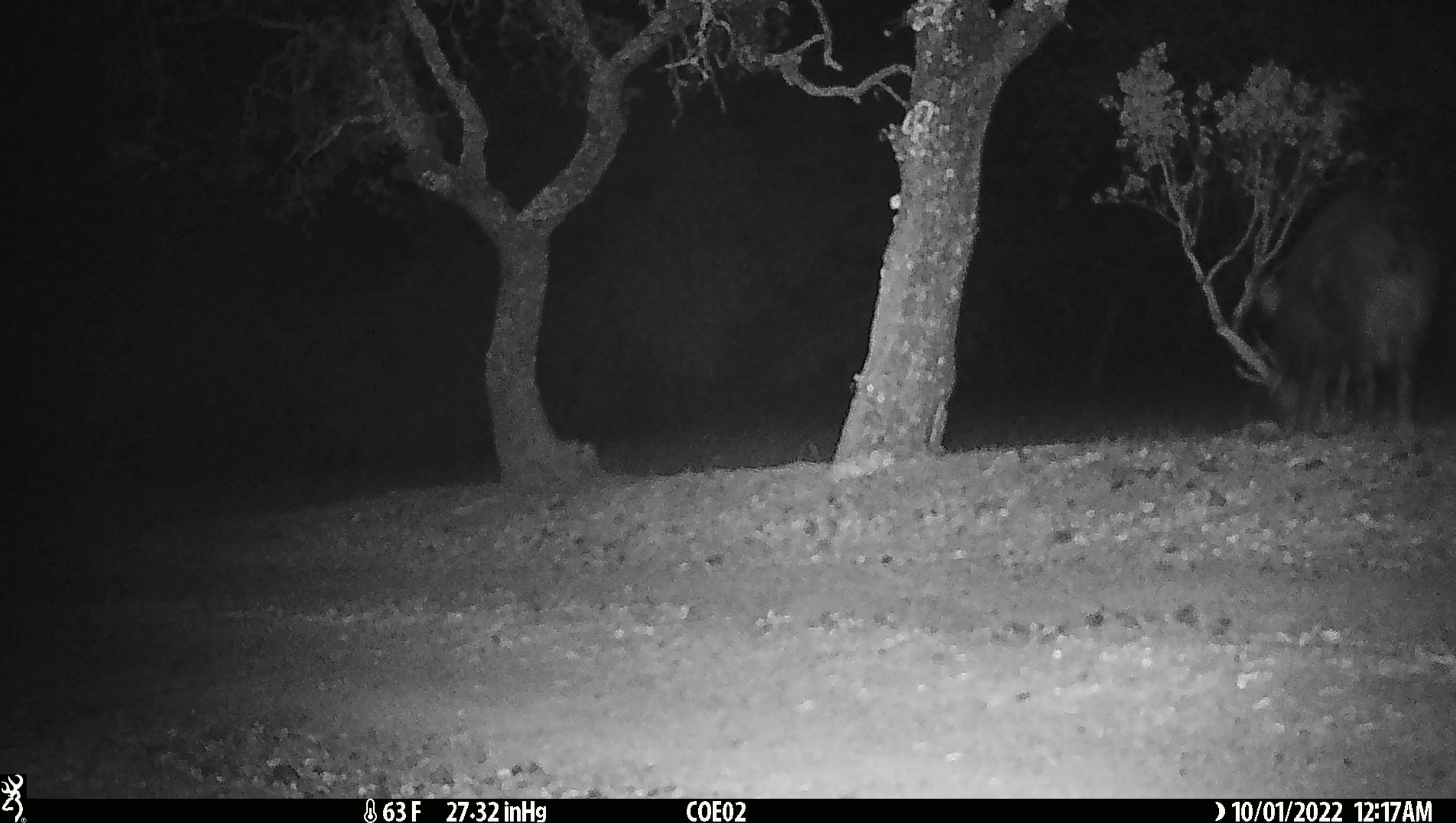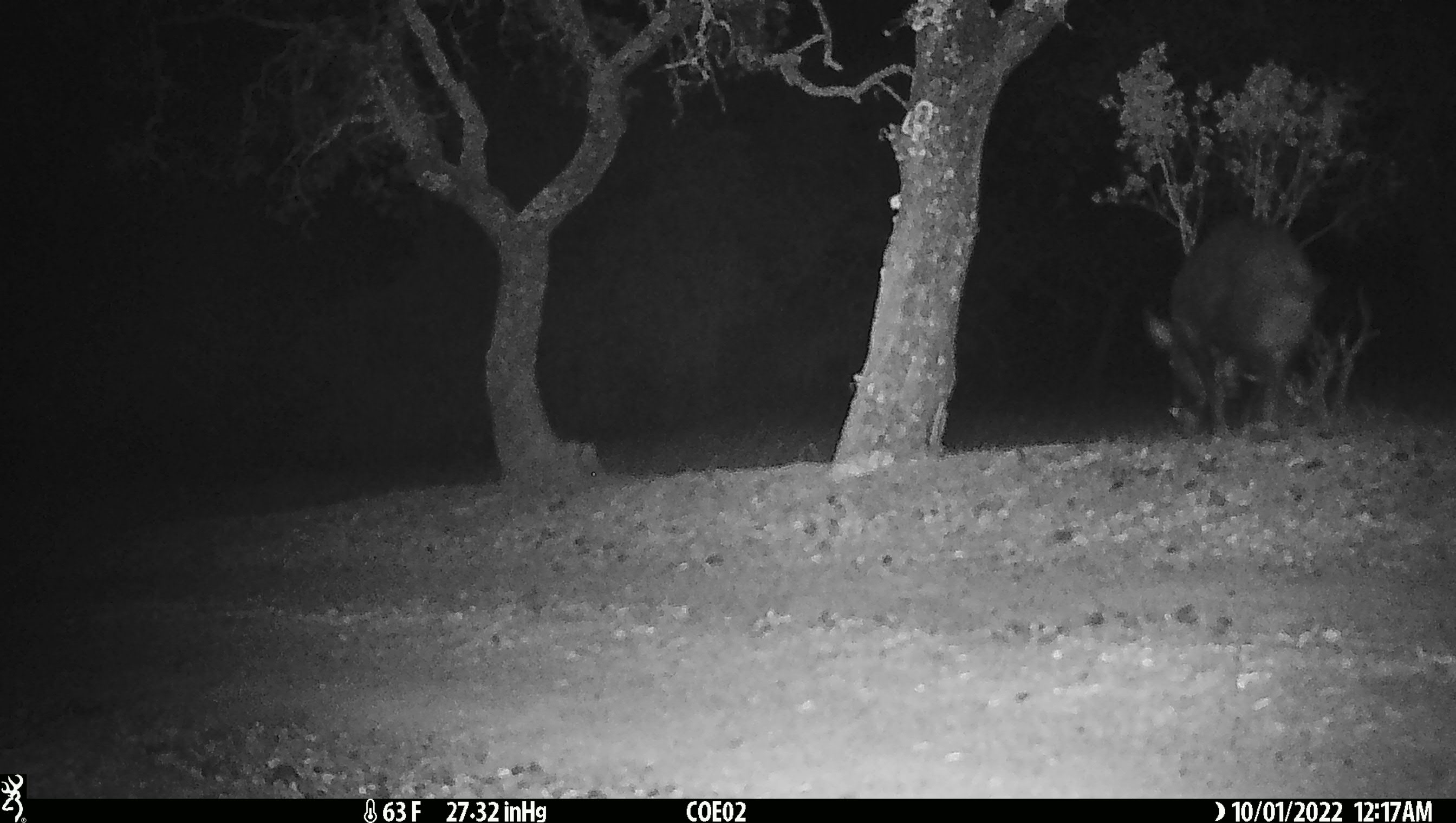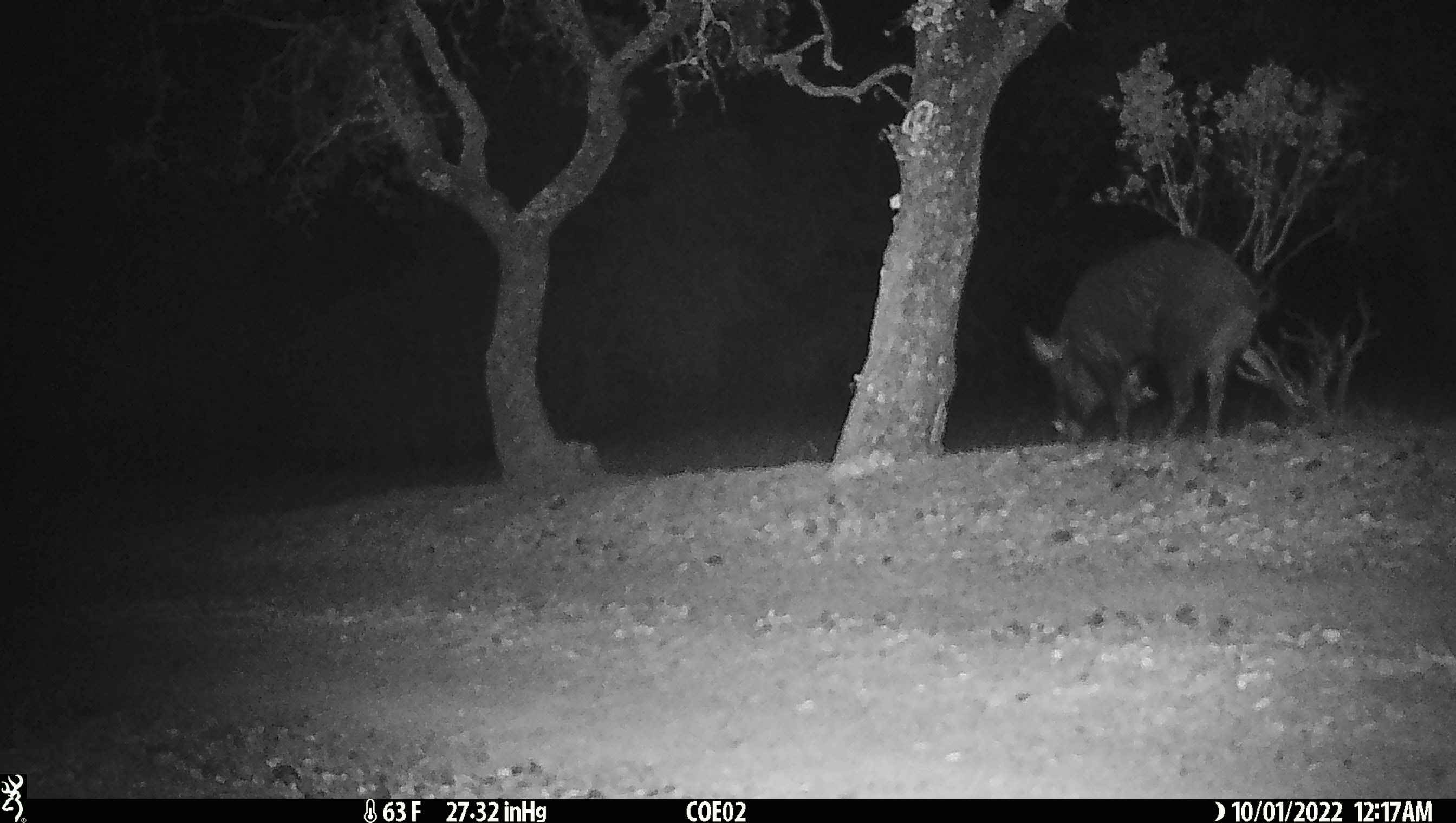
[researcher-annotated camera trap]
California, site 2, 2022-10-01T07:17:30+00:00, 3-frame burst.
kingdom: Animalia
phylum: Chordata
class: Mammalia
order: Artiodactyla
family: Suidae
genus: Sus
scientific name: Sus scrofa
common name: wild boar